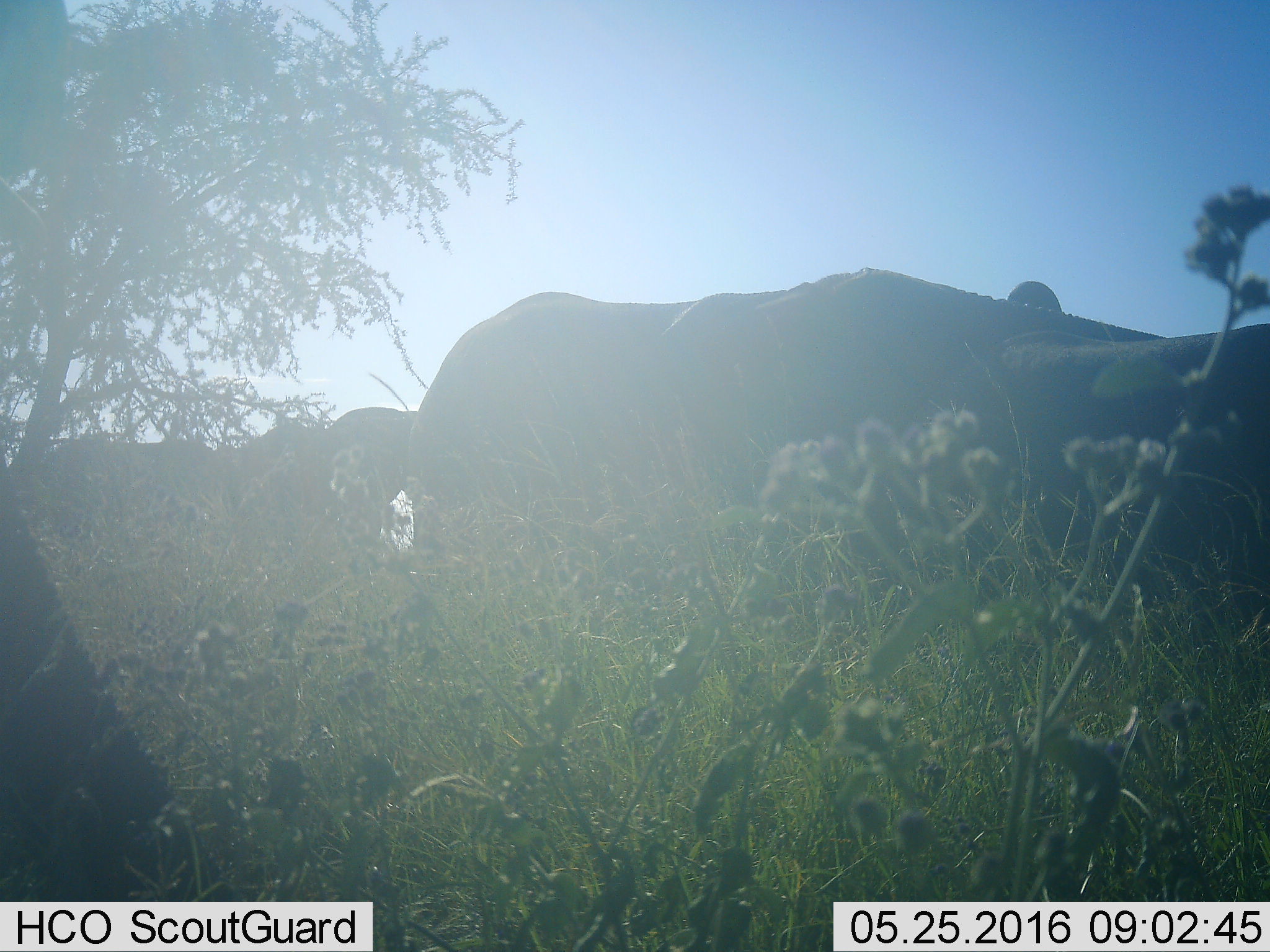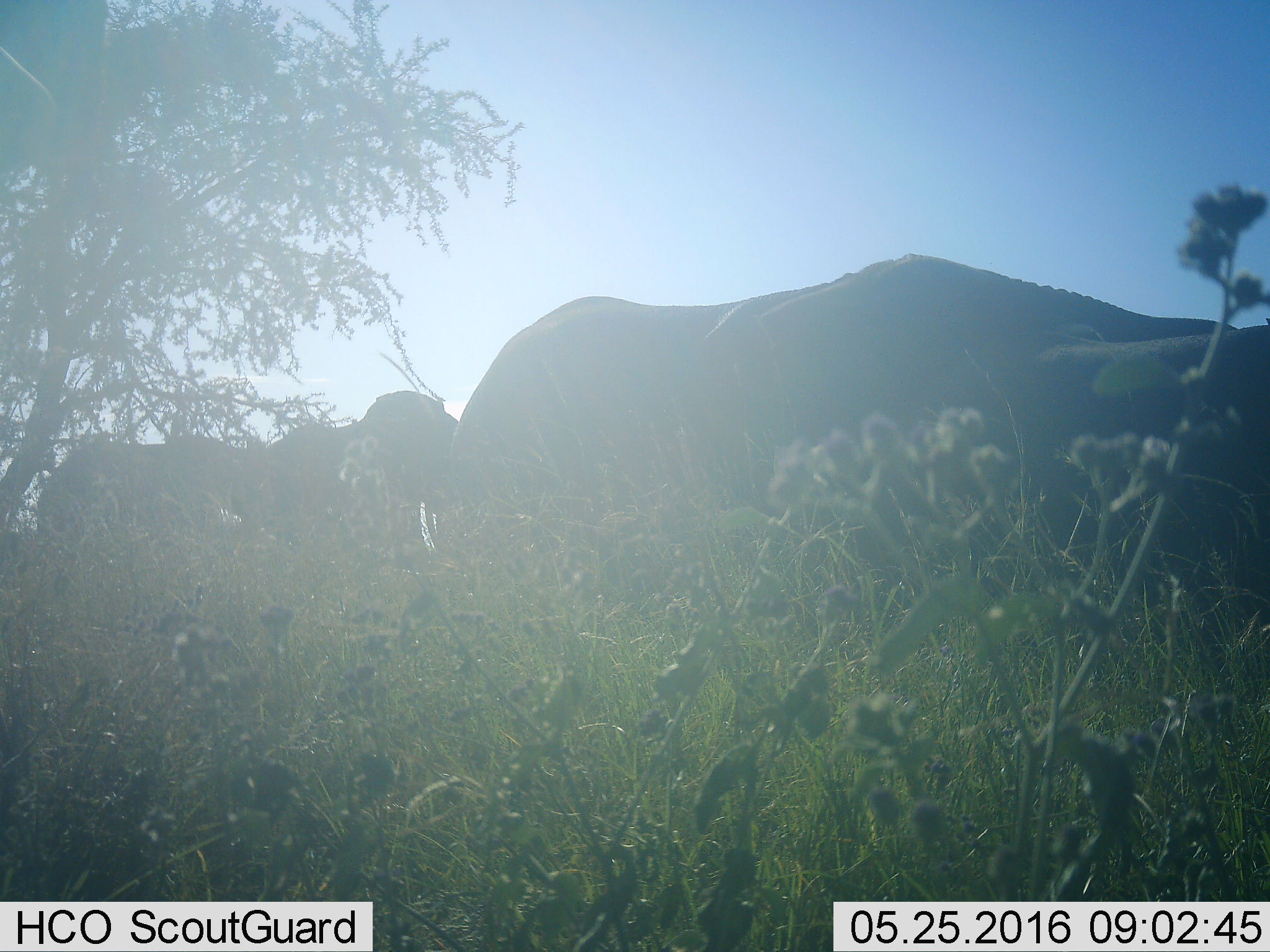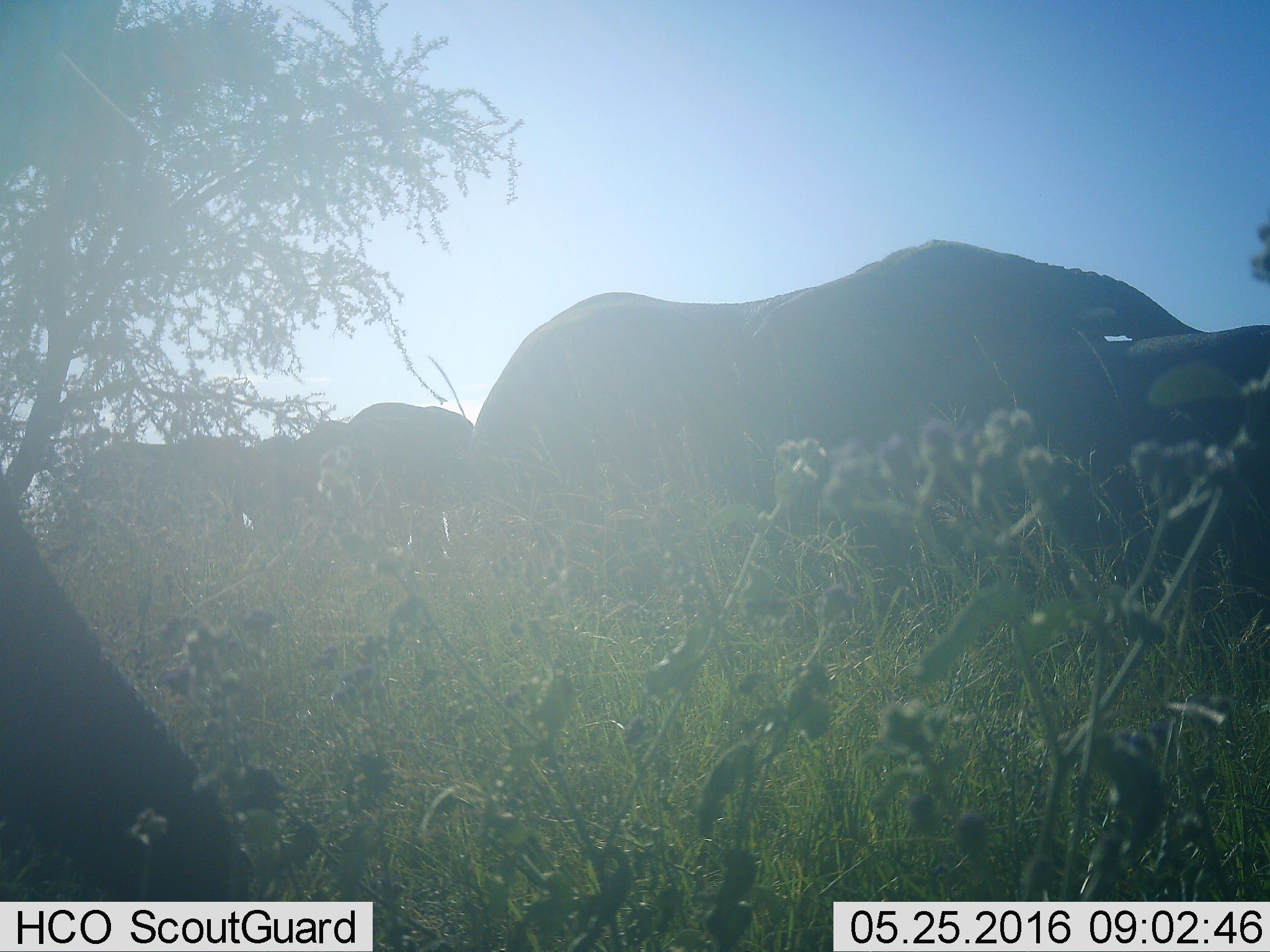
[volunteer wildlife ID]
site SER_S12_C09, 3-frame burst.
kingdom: Animalia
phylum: Chordata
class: Mammalia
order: Proboscidea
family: Elephantidae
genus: Loxodonta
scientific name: Loxodonta africana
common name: african bush elephant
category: elephant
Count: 4.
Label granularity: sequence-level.